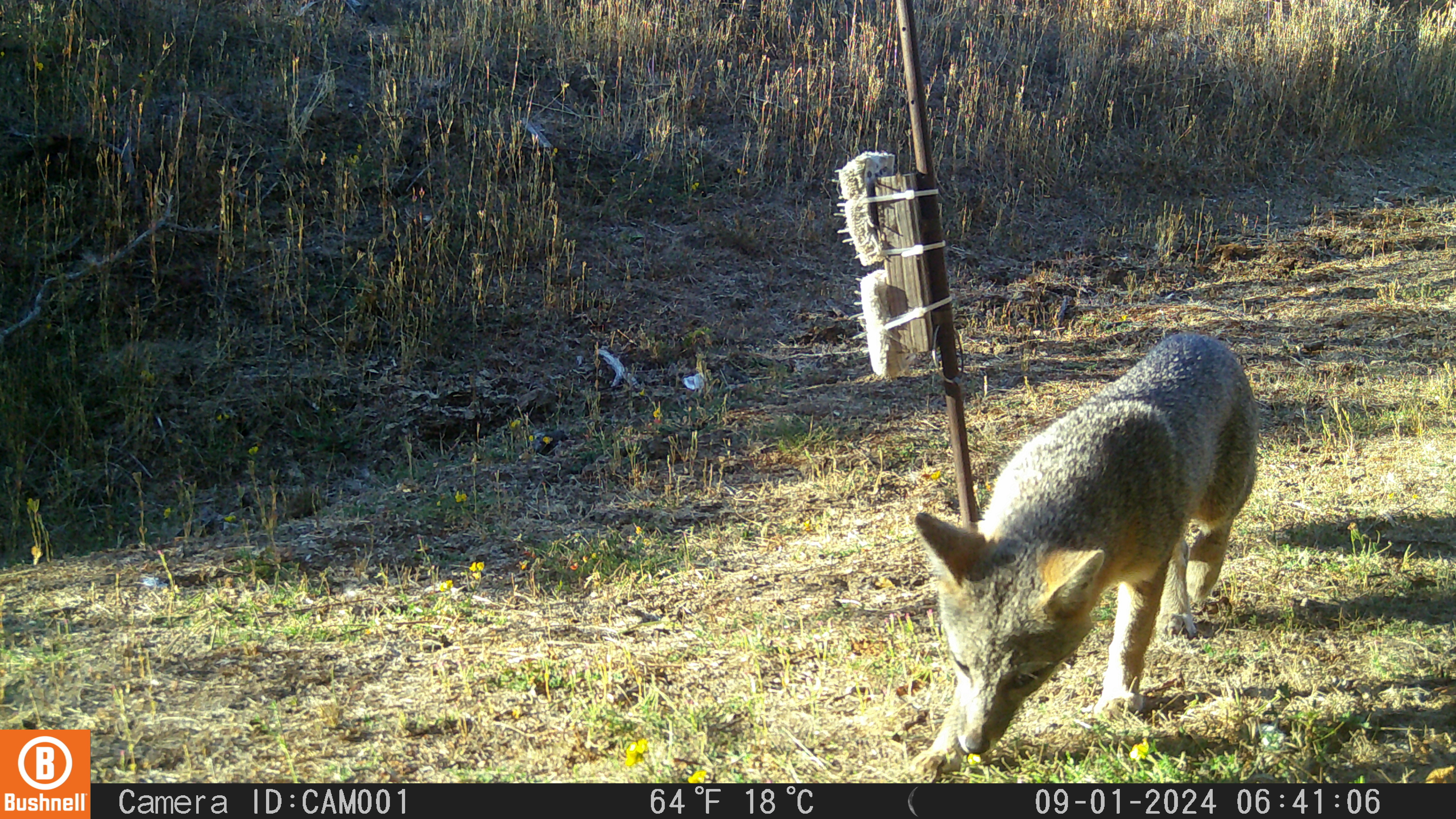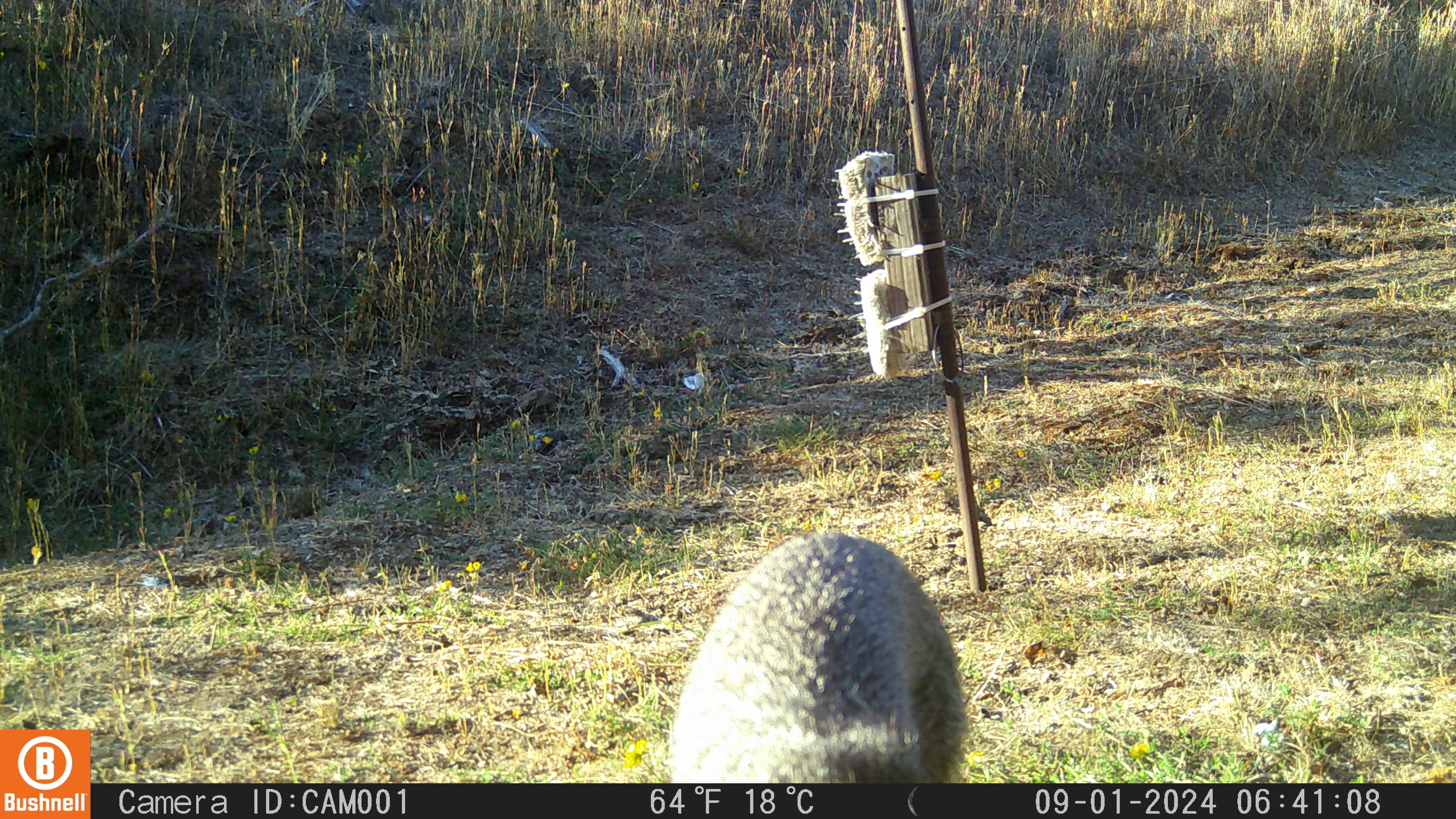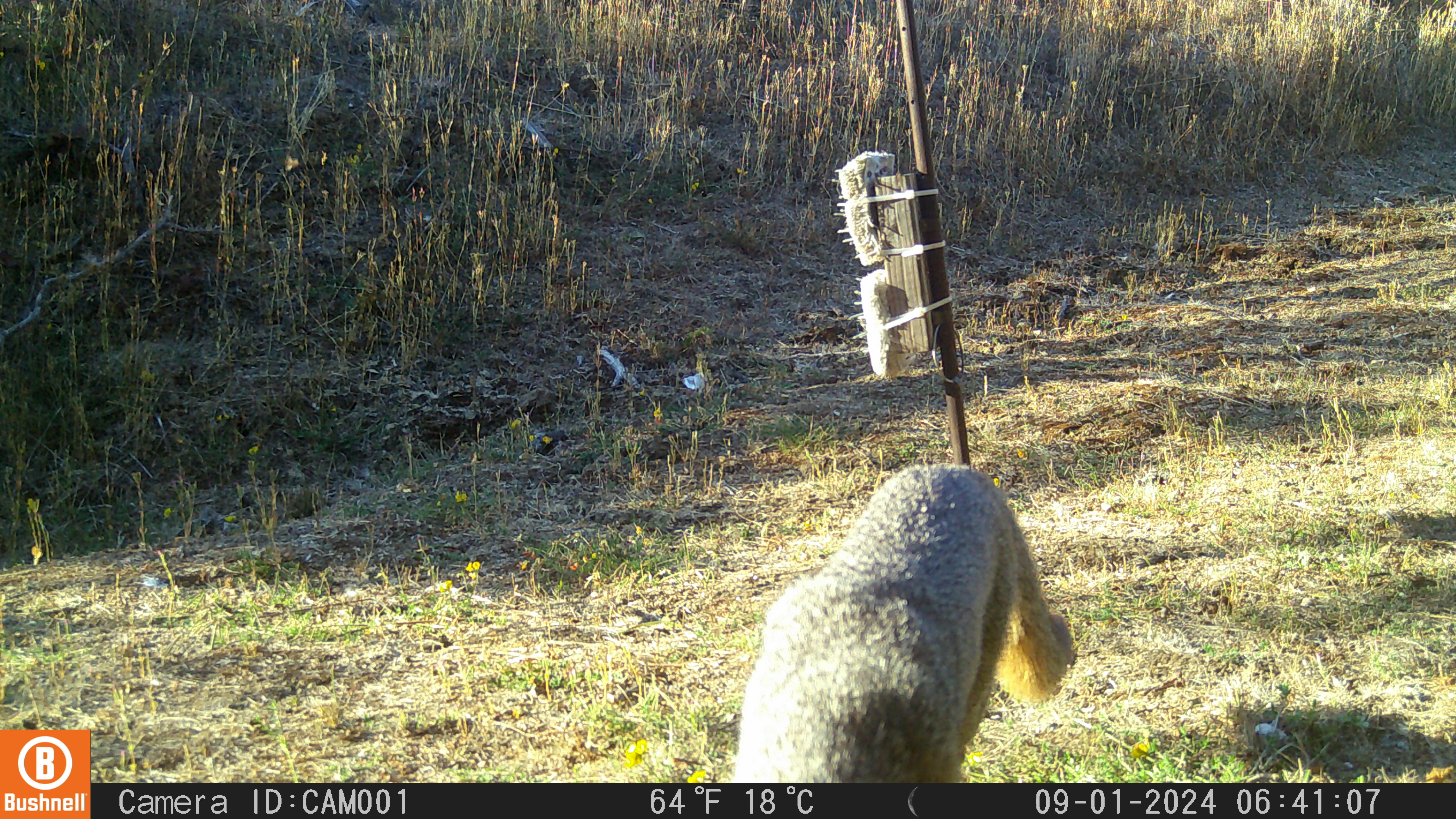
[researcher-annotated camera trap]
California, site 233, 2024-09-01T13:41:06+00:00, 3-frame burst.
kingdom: Animalia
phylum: Chordata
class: Mammalia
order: Carnivora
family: Canidae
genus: Urocyon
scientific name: Urocyon cinereoargenteus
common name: gray fox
Gray fox (Urocyon cinereoargenteus).